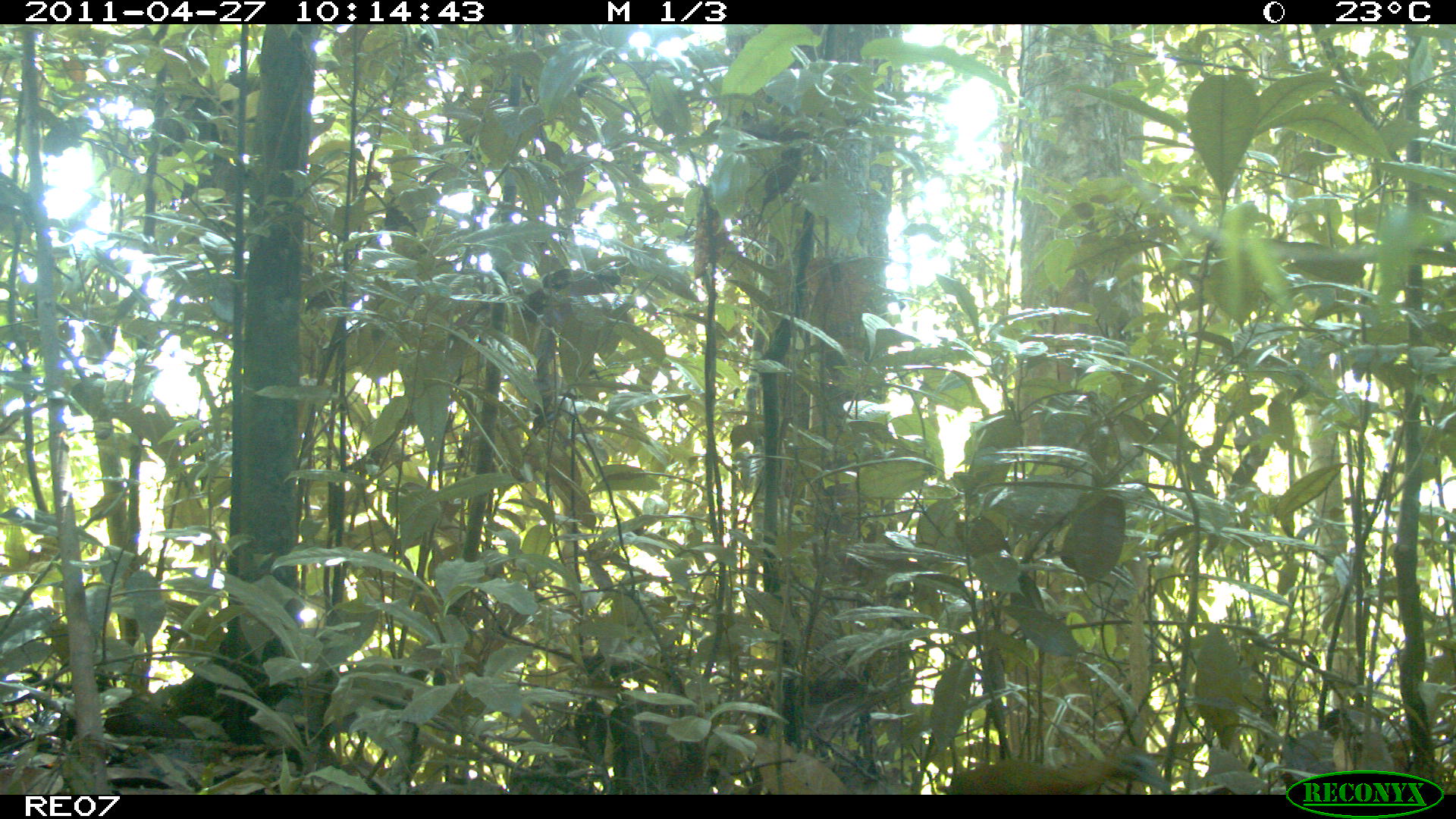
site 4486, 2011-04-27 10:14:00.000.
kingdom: Animalia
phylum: Chordata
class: Aves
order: Gruiformes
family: Sarothruridae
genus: Mentocrex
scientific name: Mentocrex kioloides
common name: madagascar wood rail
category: canirallus kioloides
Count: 1.